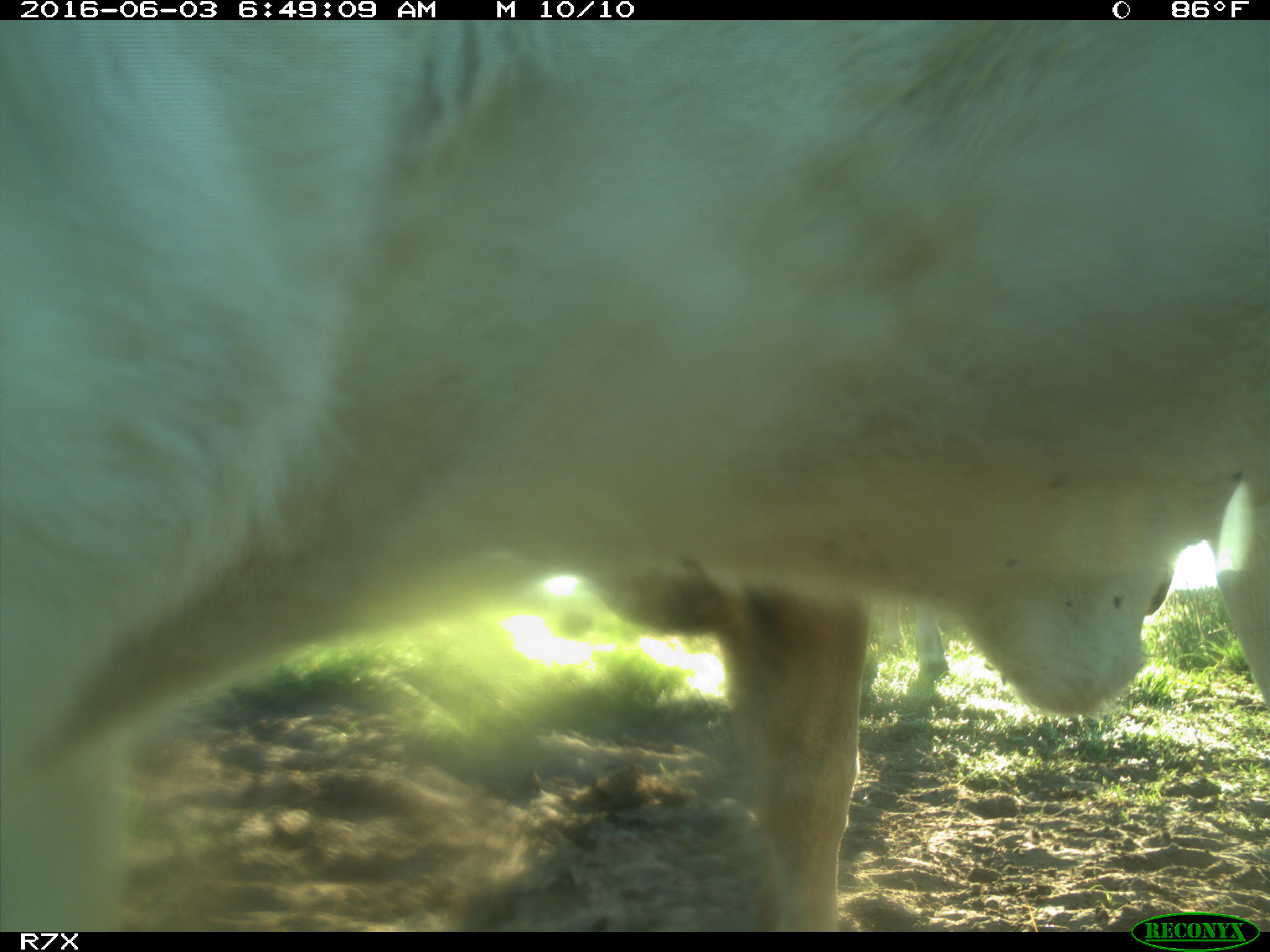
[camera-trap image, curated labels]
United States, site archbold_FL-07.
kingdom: Animalia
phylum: Chordata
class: Mammalia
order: Artiodactyla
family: Bovidae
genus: Bos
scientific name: Bos taurus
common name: domestic cow